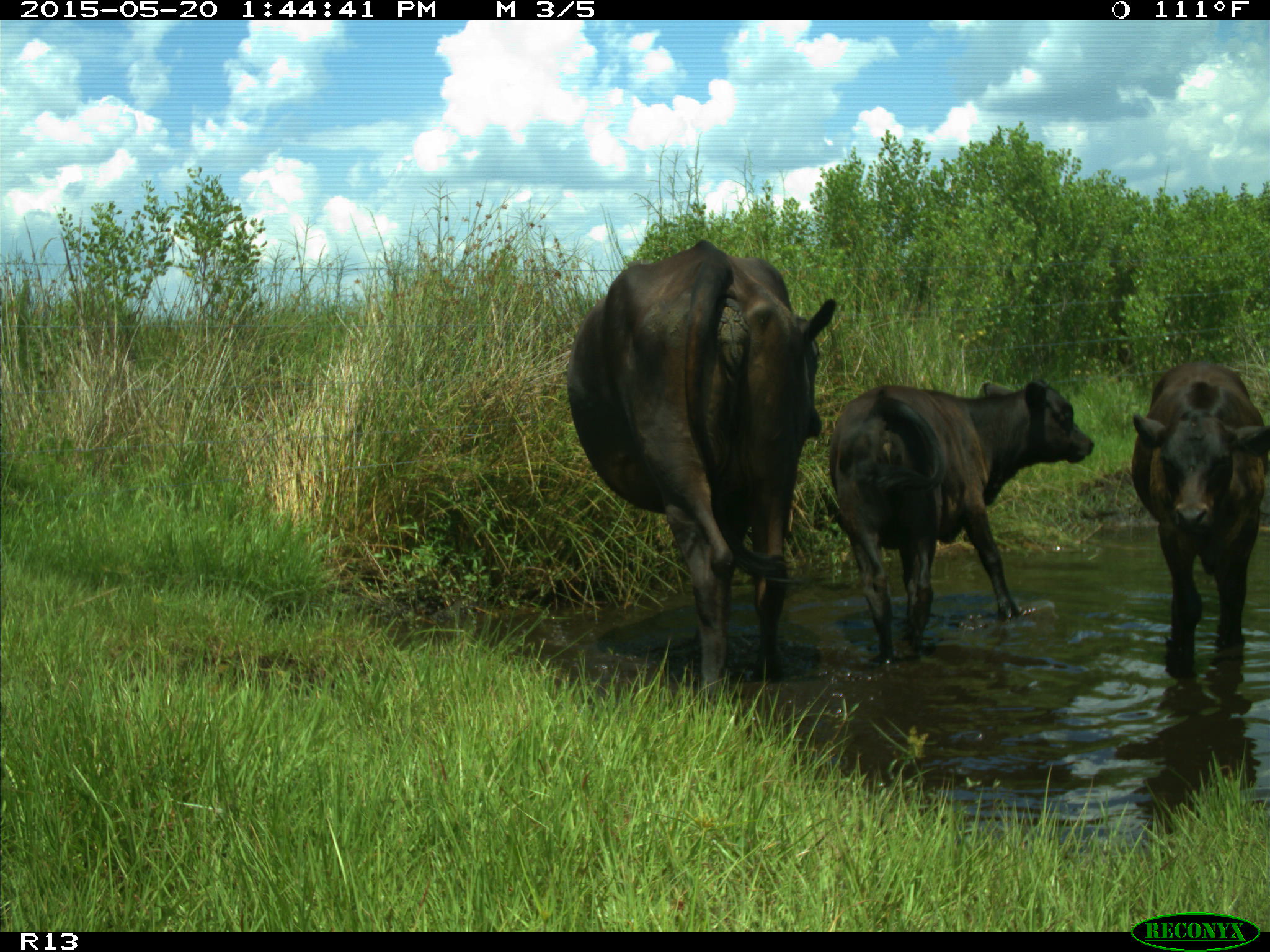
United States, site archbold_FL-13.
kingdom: Animalia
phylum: Chordata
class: Mammalia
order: Artiodactyla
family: Bovidae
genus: Bos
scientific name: Bos taurus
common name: domestic cow